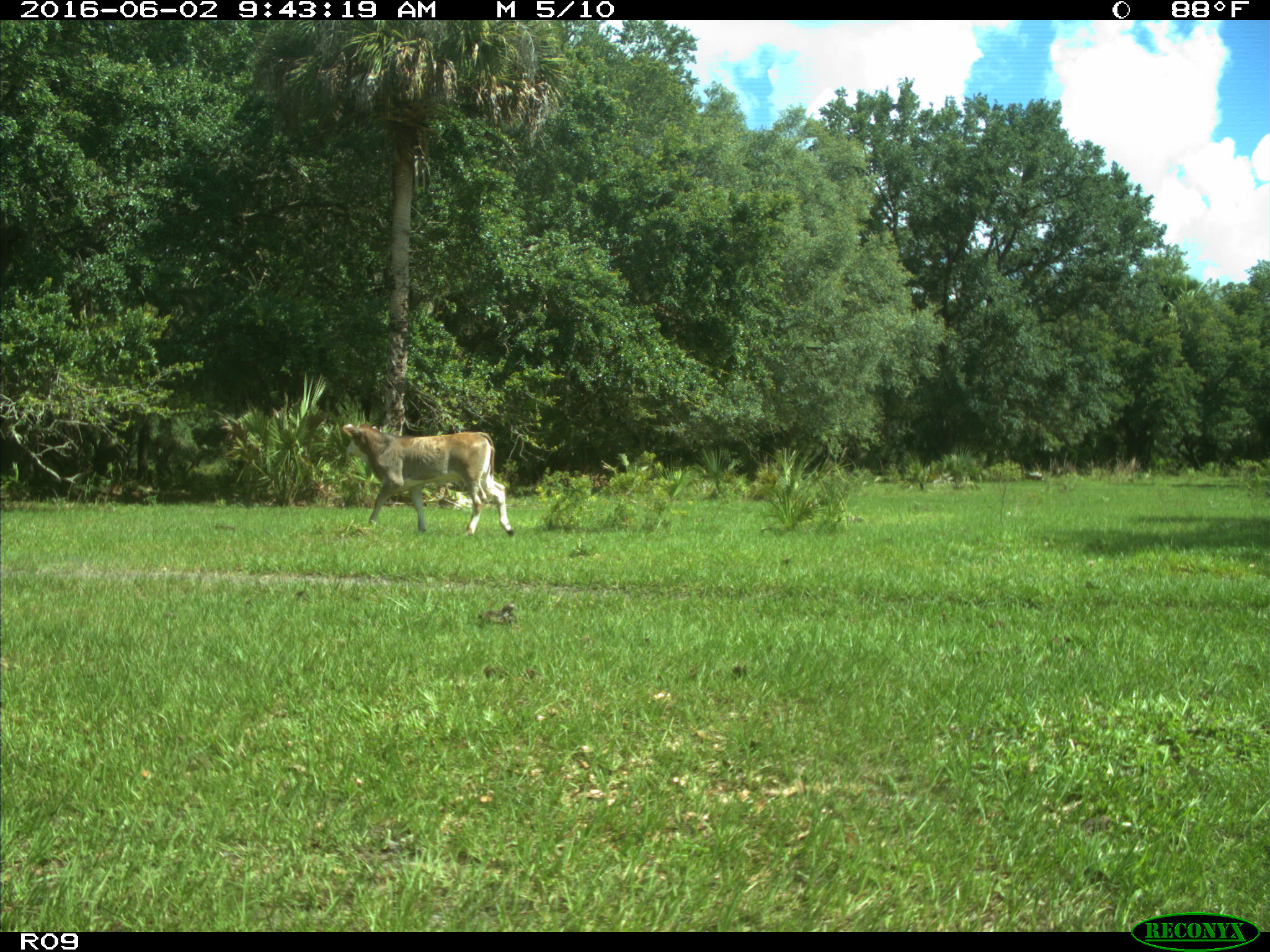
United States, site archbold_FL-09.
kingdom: Animalia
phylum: Chordata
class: Mammalia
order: Artiodactyla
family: Bovidae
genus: Bos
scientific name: Bos taurus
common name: domestic cow